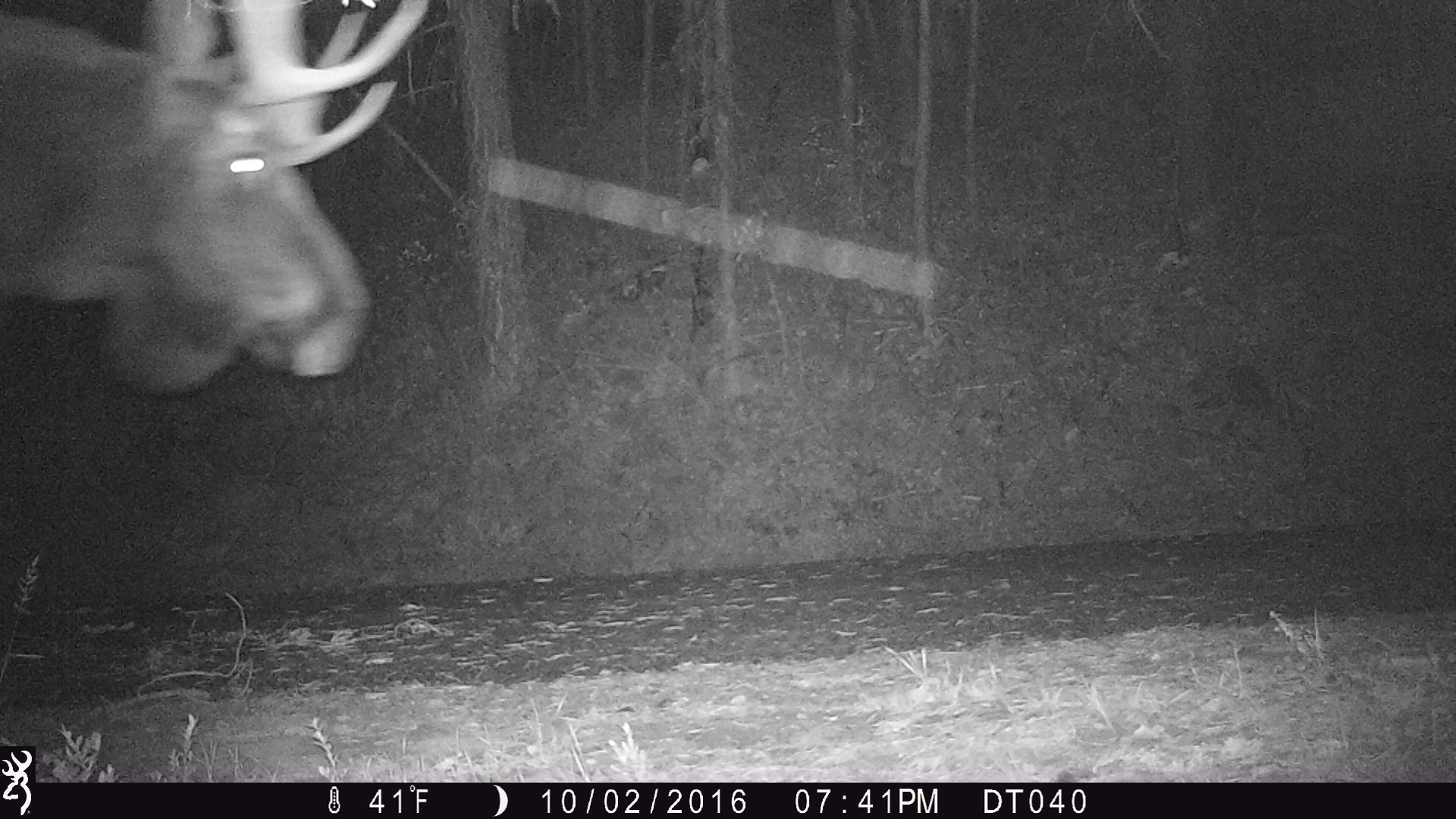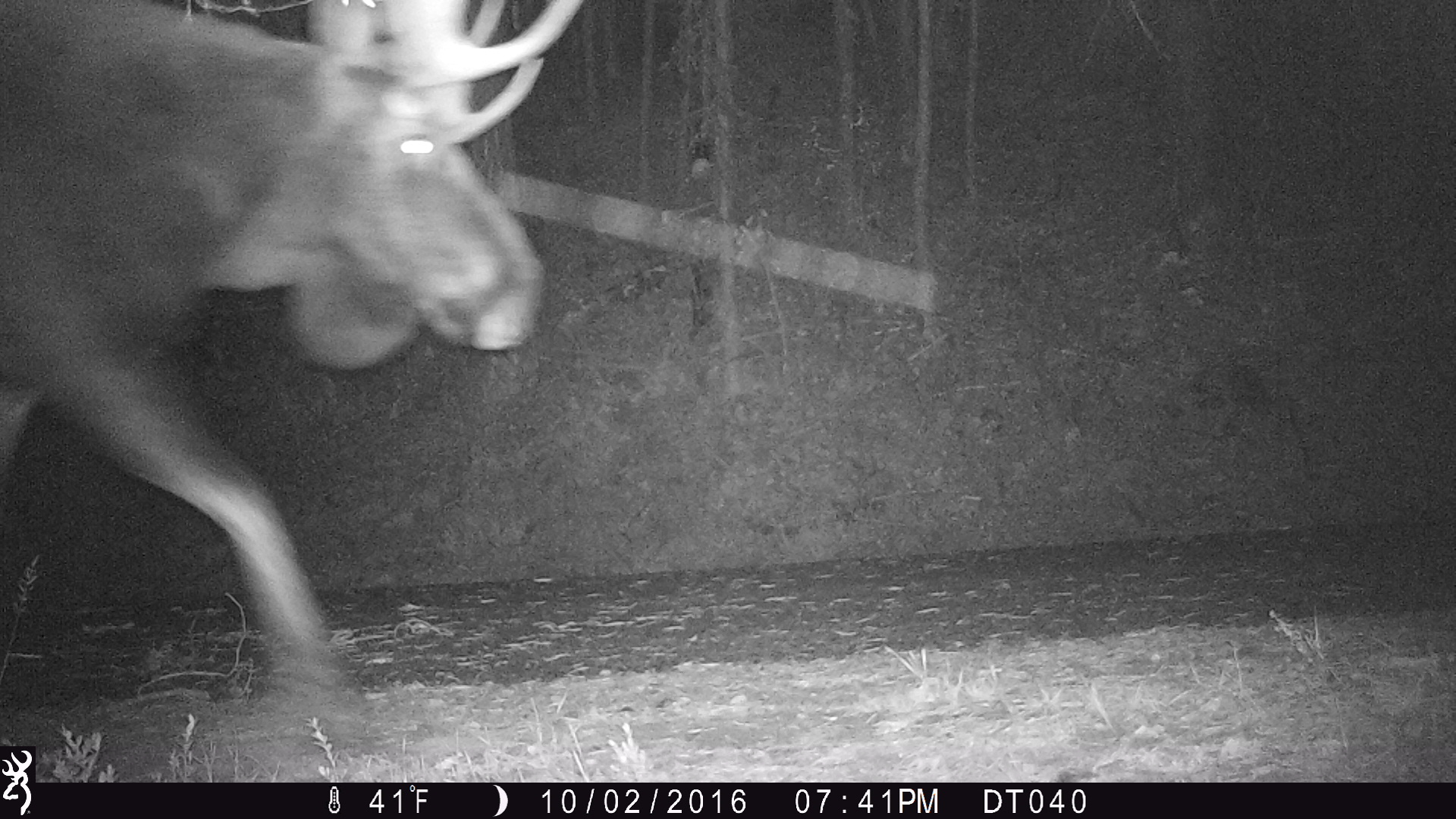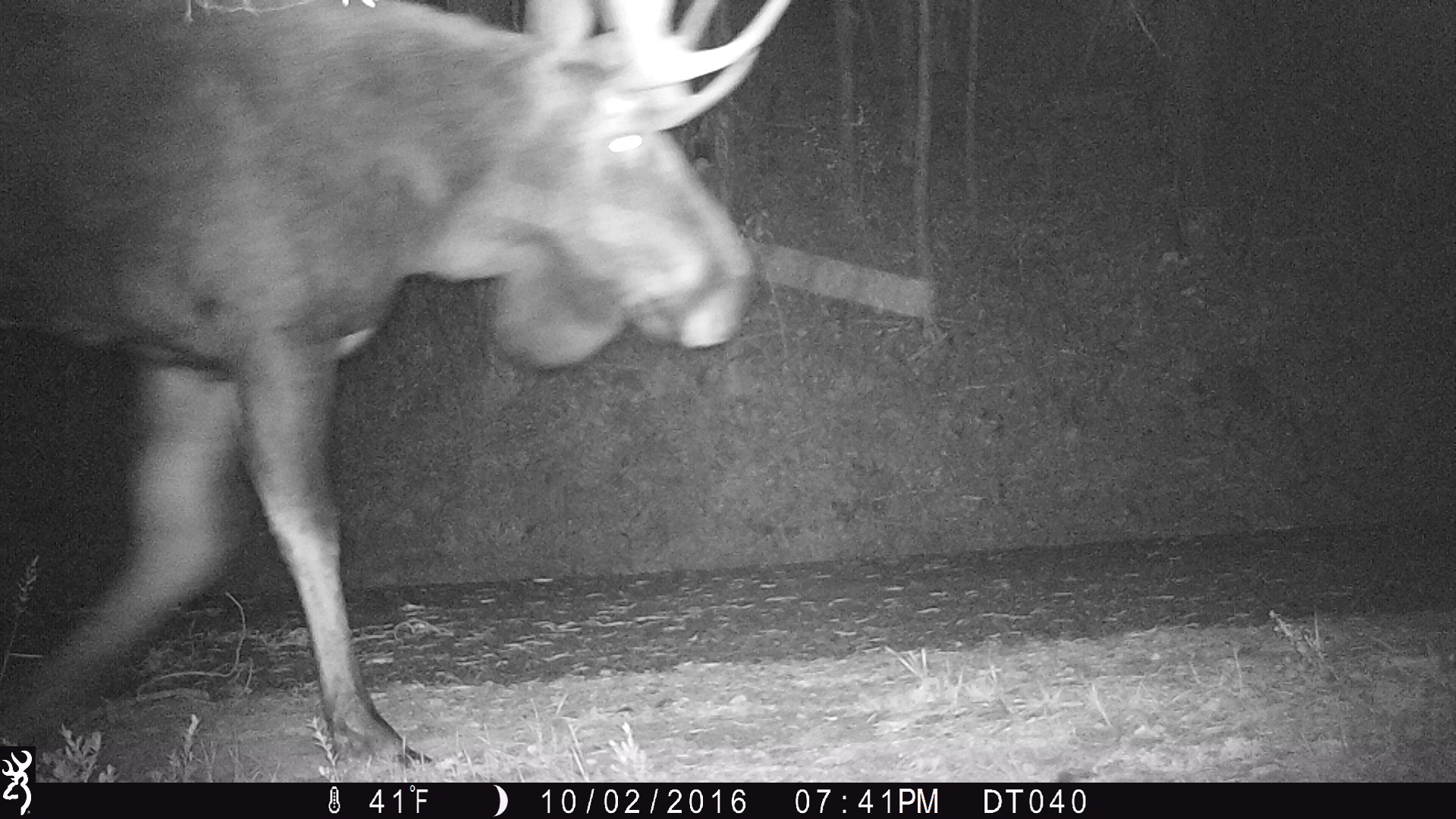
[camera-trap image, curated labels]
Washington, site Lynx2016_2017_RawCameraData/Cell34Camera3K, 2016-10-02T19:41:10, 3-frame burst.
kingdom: Animalia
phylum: Chordata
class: Mammalia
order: Artiodactyla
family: Cervidae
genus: Alces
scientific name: Alces alces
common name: moose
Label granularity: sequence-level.